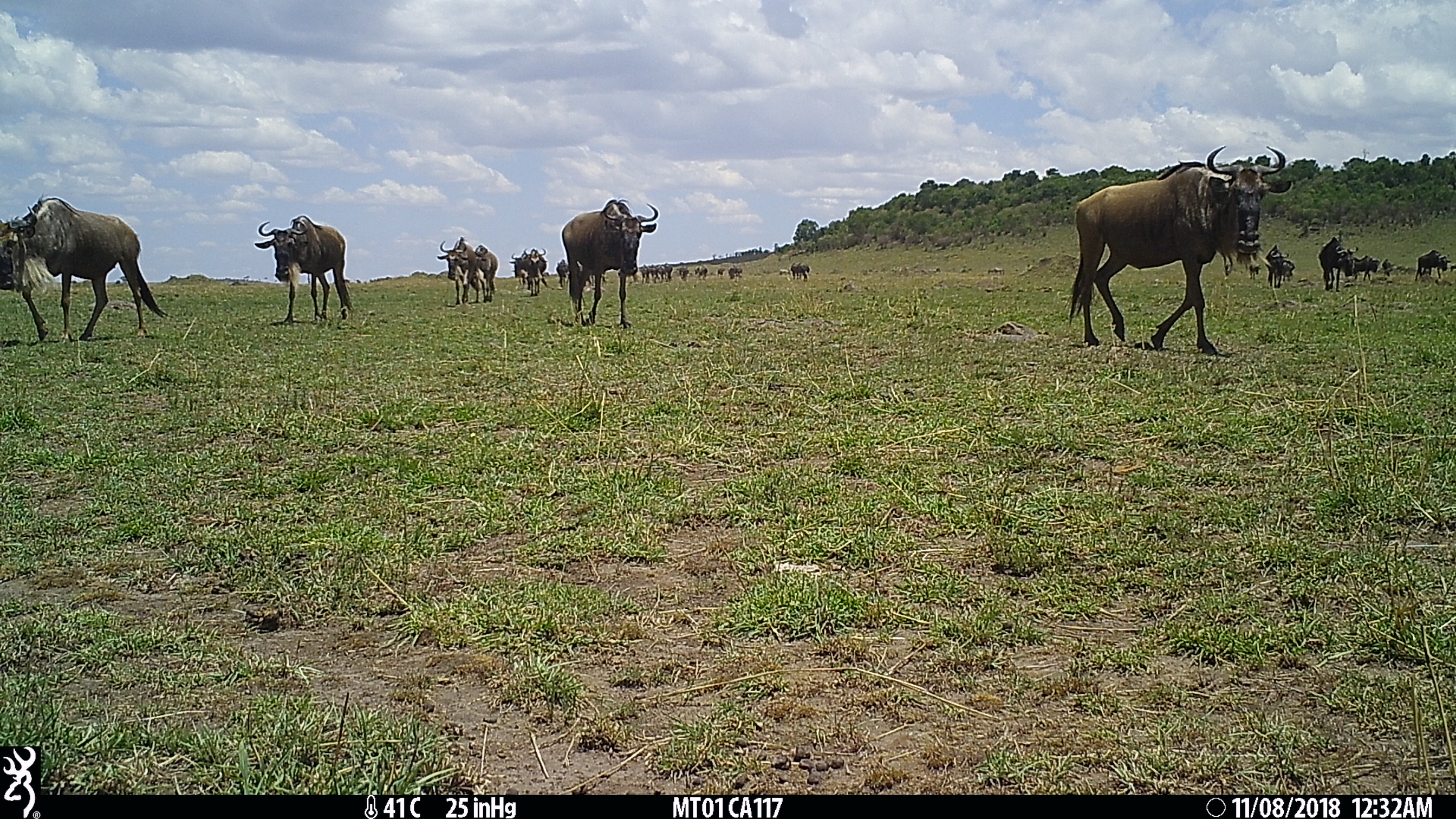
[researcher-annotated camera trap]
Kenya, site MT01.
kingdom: Animalia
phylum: Chordata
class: Mammalia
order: Artiodactyla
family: Bovidae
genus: Connochaetes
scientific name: Connochaetes taurinus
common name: blue wildebeest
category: wildebeest